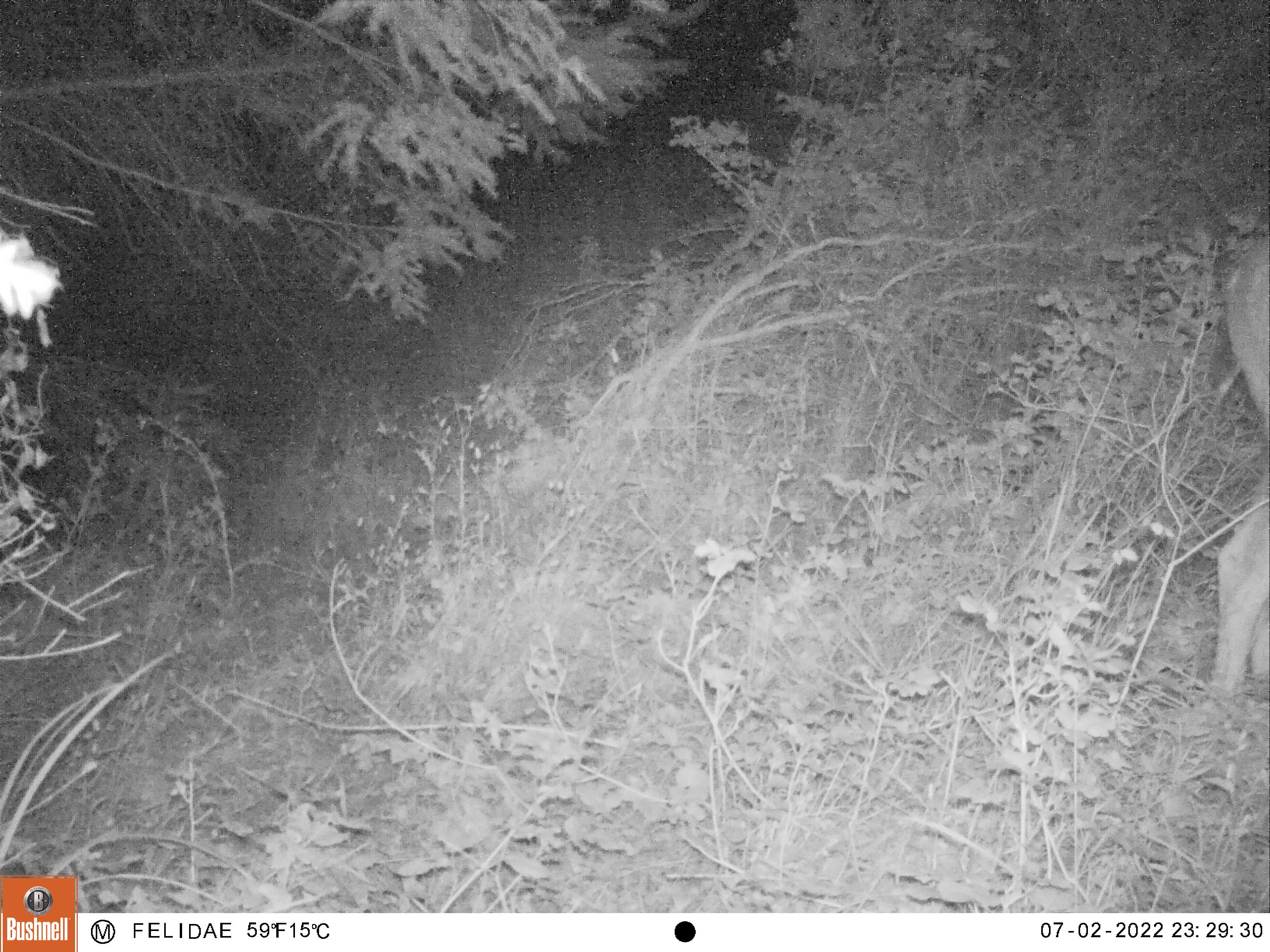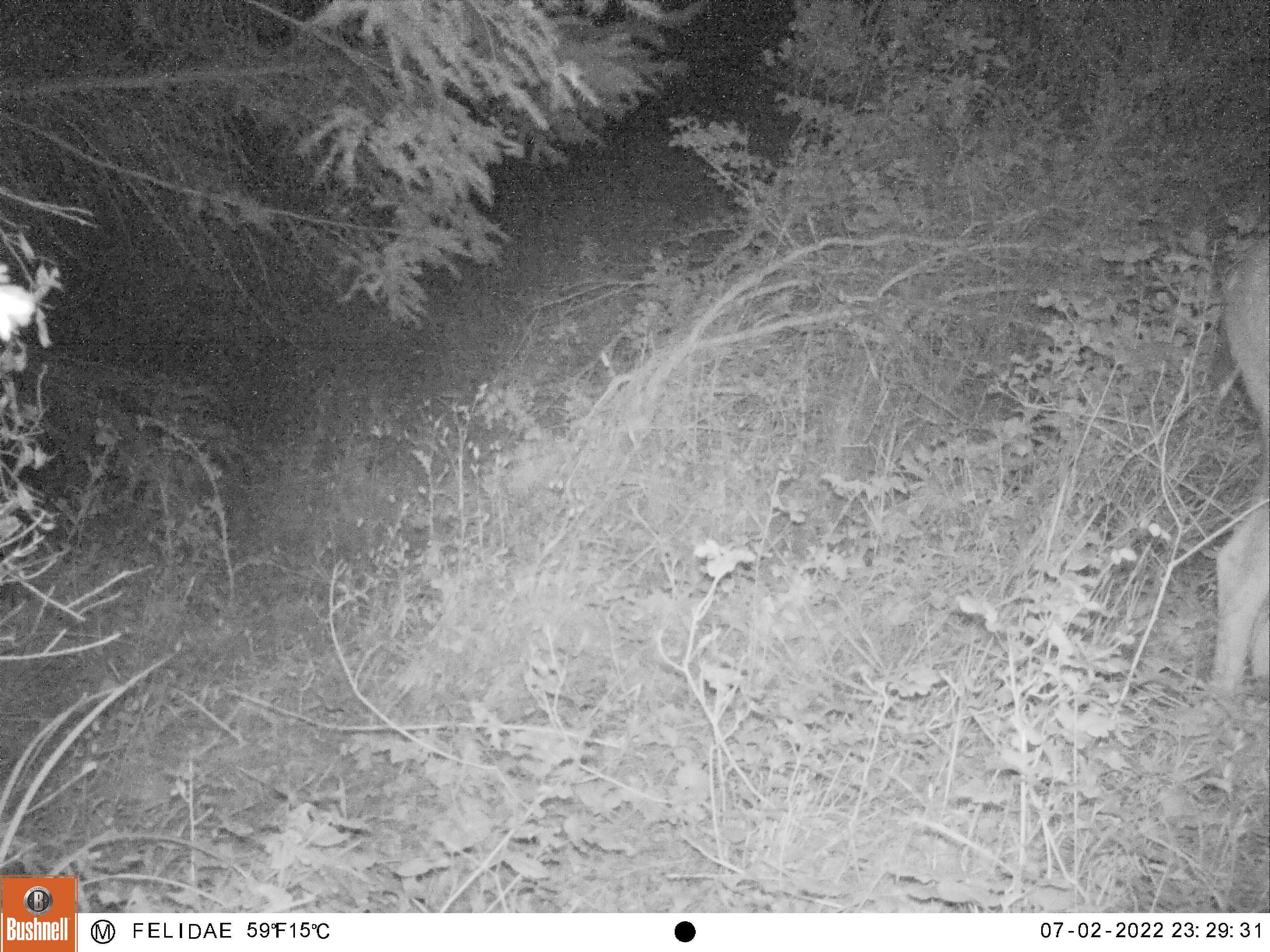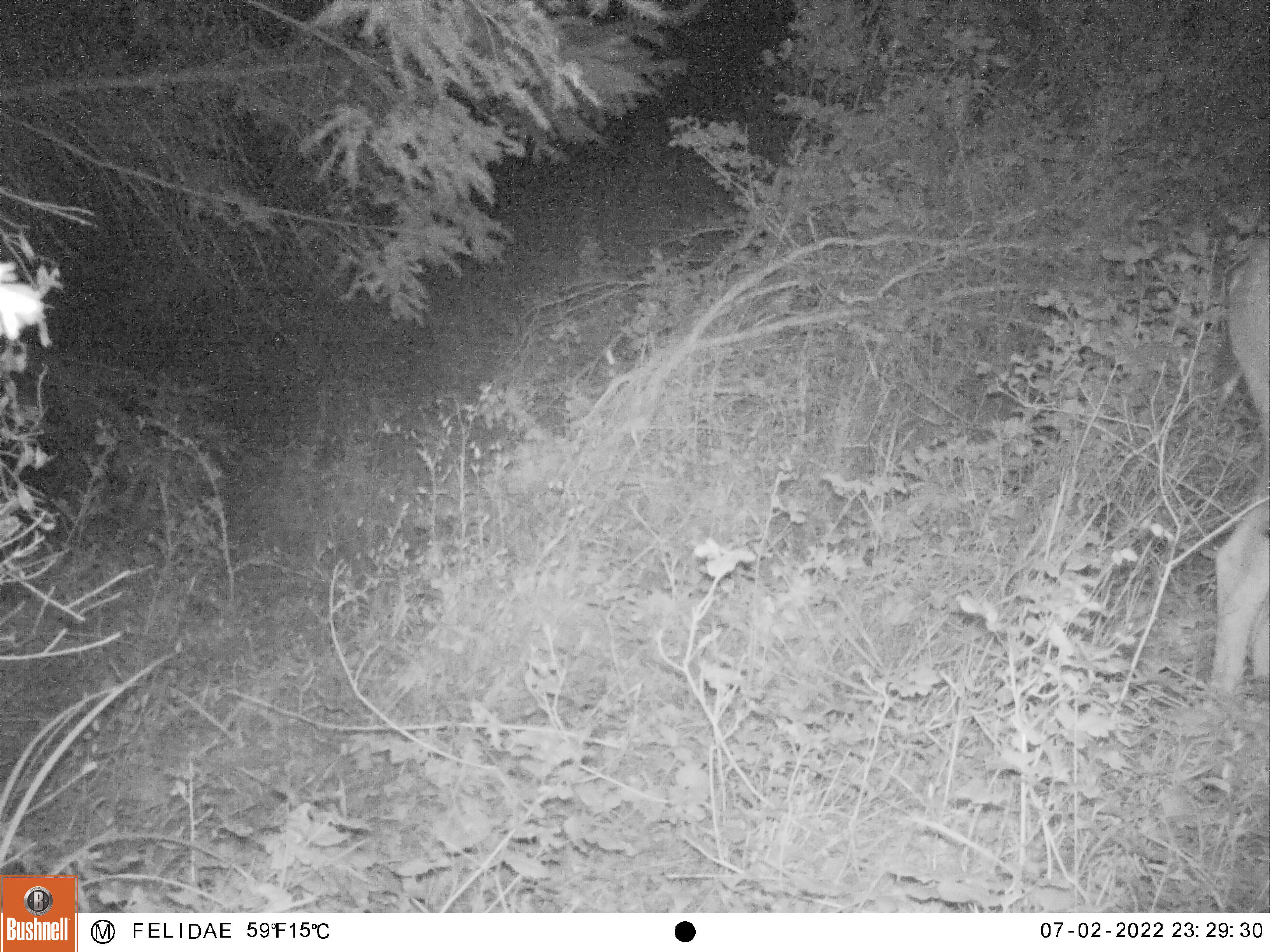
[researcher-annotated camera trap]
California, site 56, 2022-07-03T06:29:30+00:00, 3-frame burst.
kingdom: Animalia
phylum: Chordata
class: Mammalia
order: Artiodactyla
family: Cervidae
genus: Odocoileus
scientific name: Odocoileus hemionus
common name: mule deer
Mule deer (Odocoileus hemionus).